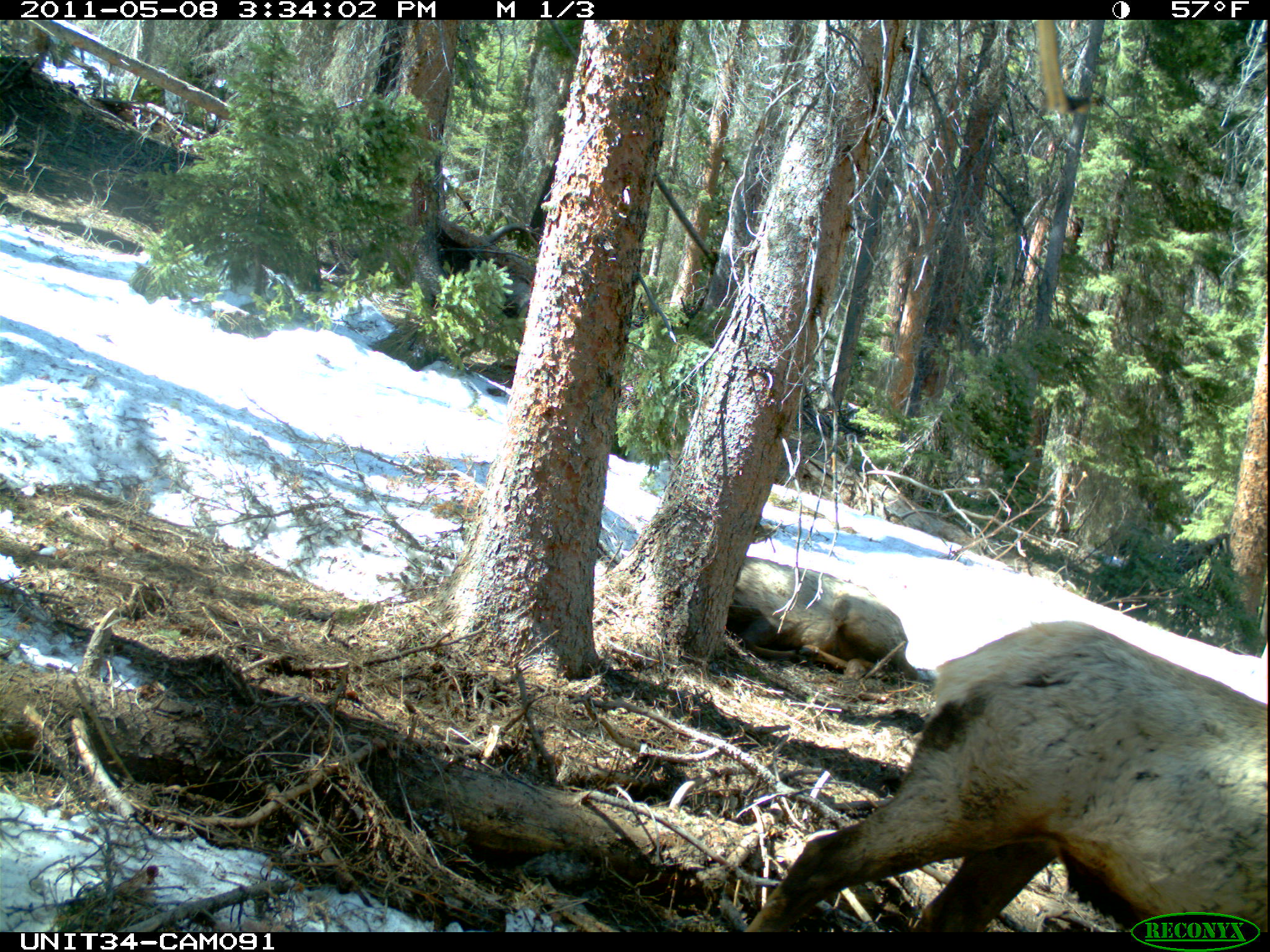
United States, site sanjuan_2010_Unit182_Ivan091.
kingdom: Animalia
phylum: Chordata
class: Mammalia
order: Artiodactyla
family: Cervidae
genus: Cervus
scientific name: Cervus elaphus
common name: red deer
Cervus elaphus (red deer).